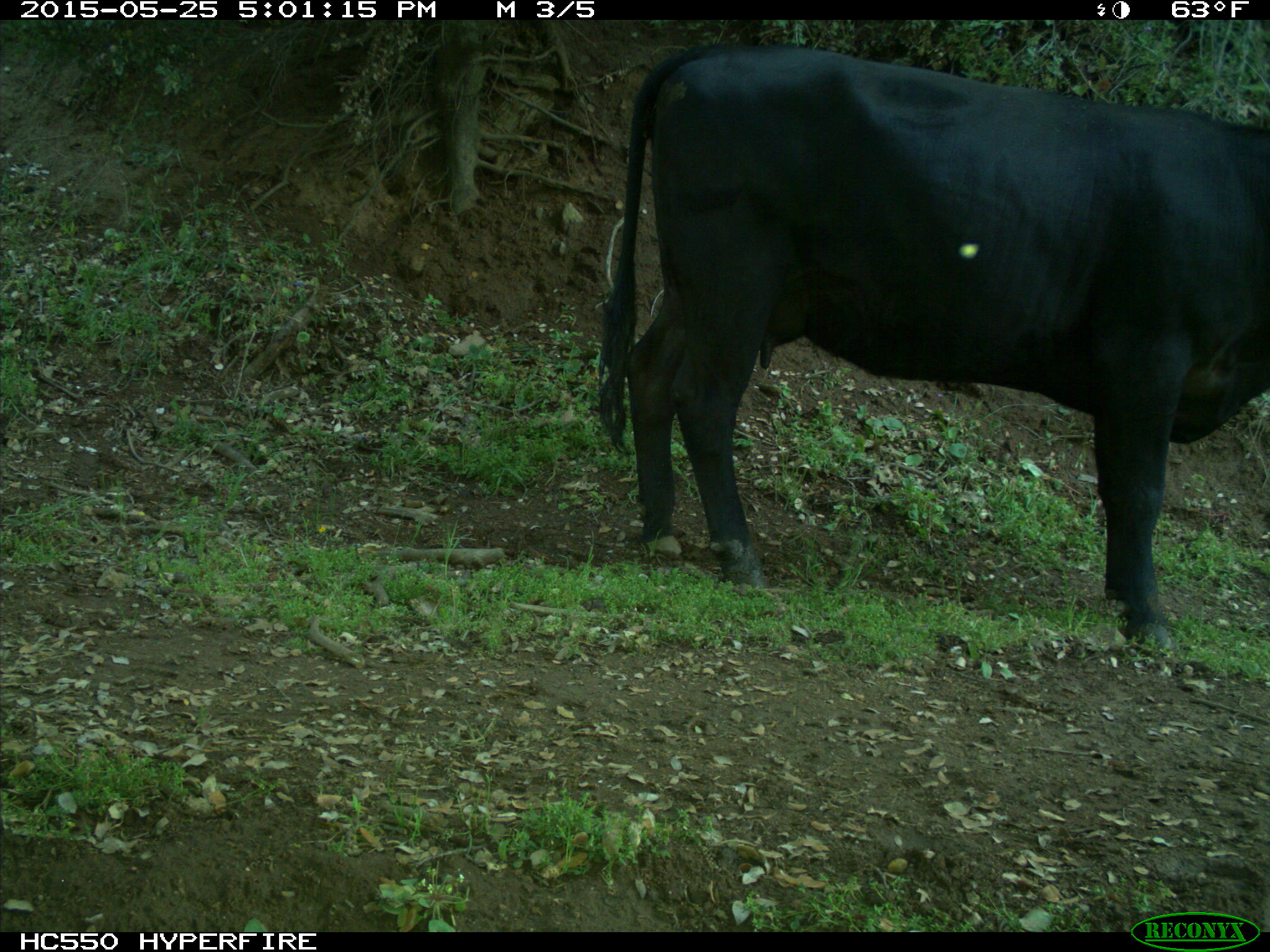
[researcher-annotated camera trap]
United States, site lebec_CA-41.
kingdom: Animalia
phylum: Chordata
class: Mammalia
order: Artiodactyla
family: Bovidae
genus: Bos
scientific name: Bos taurus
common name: domestic cow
Bos taurus (domestic cow).